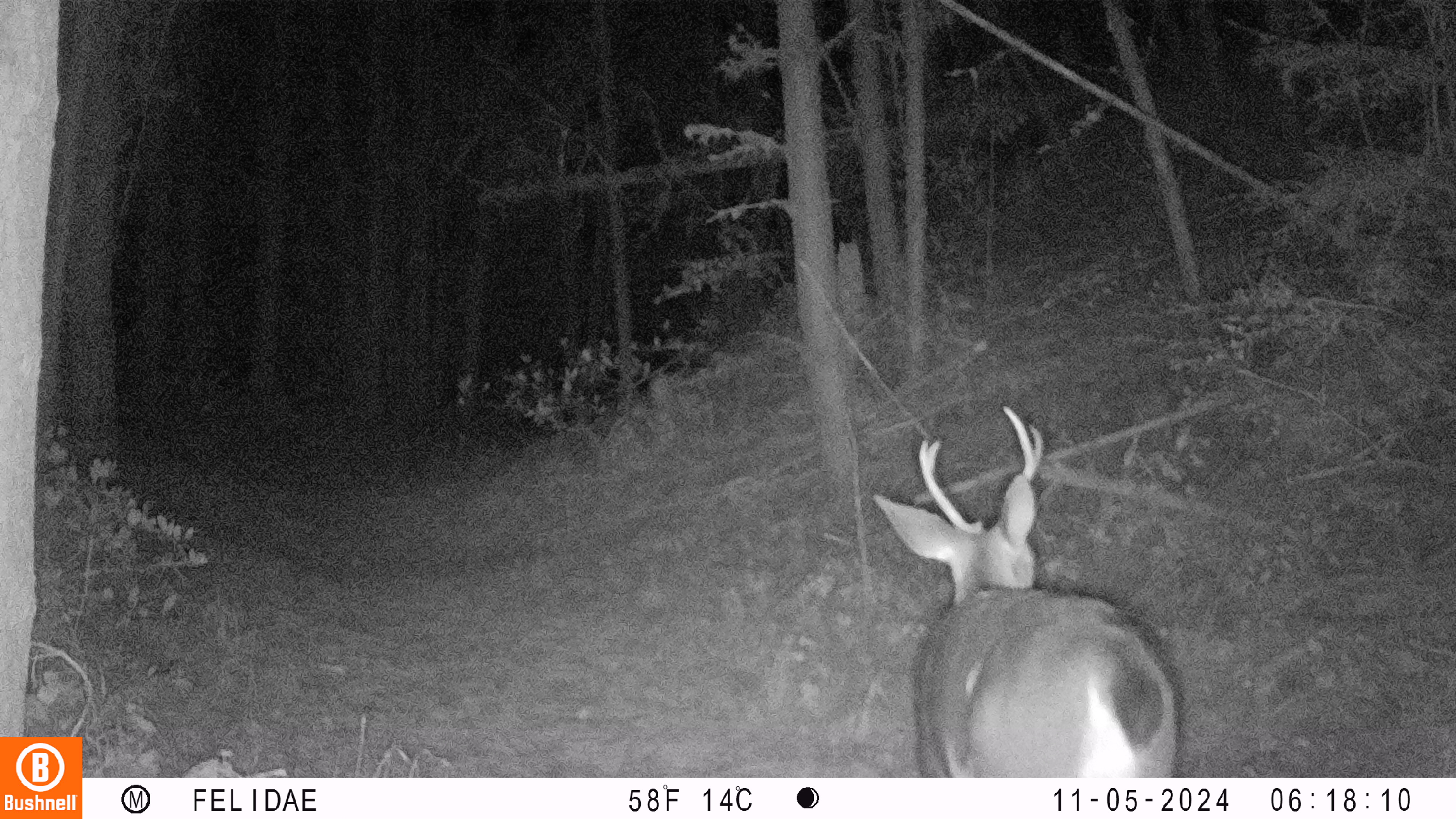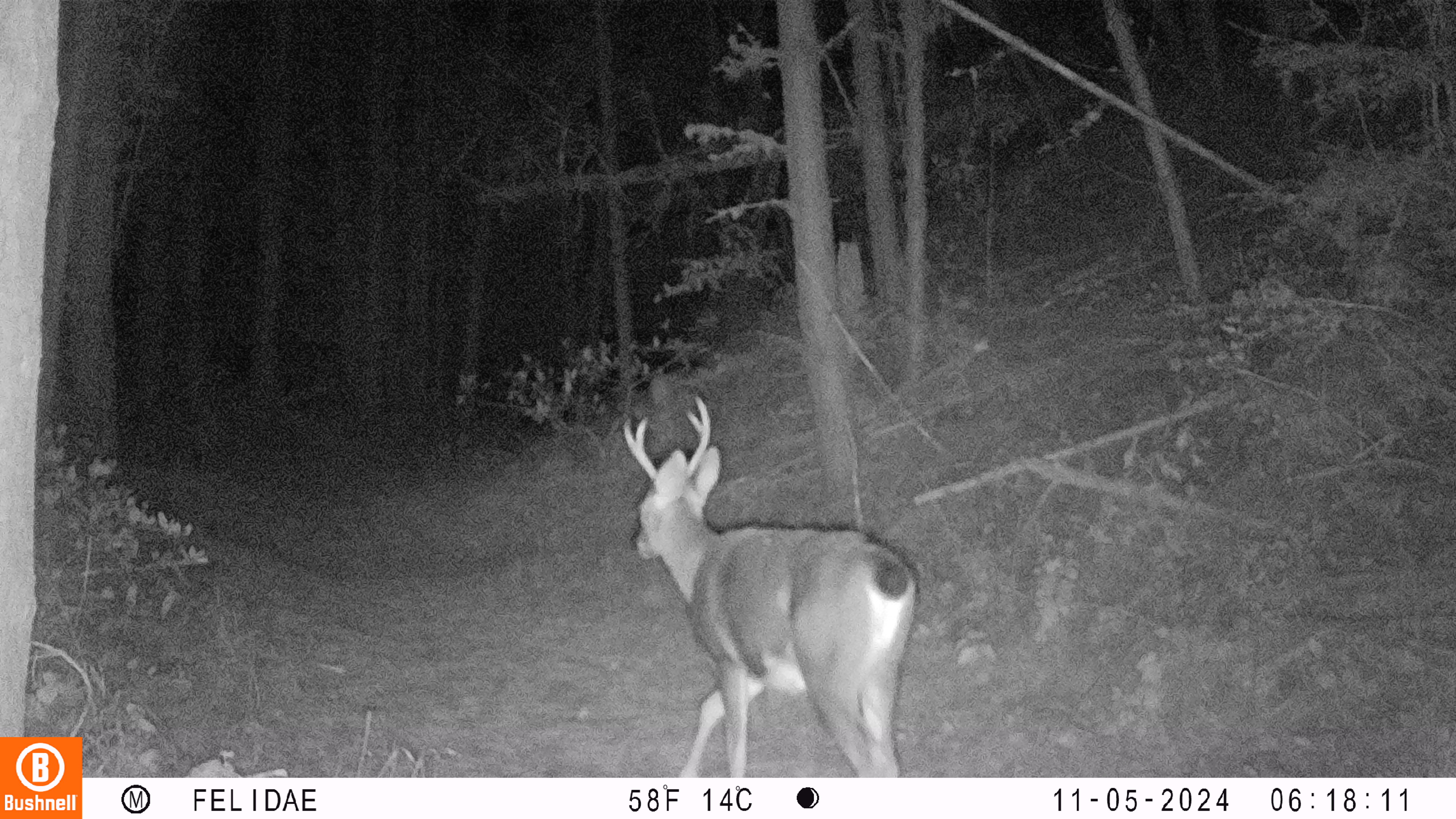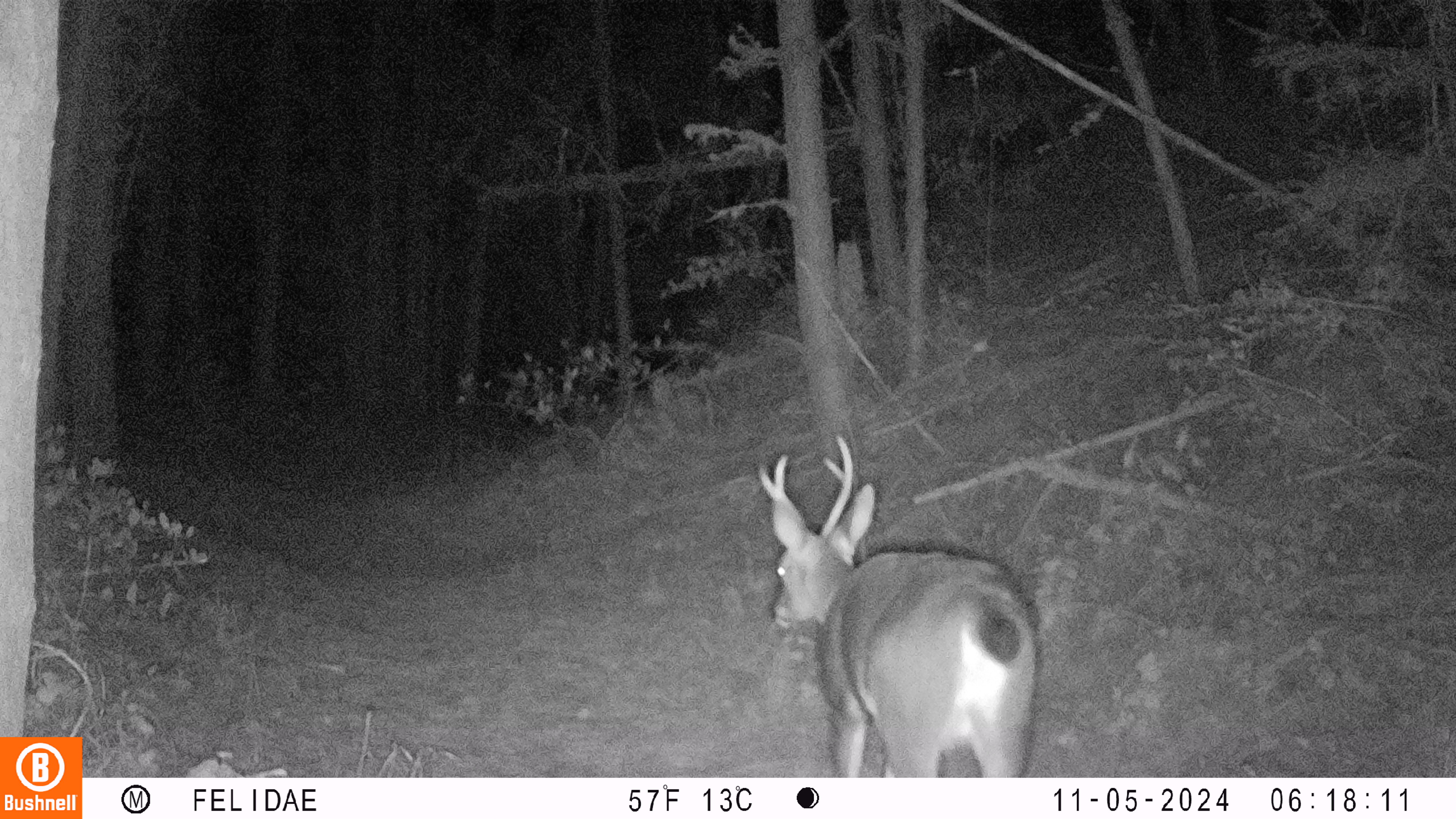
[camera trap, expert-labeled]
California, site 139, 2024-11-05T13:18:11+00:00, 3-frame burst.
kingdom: Animalia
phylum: Chordata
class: Mammalia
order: Artiodactyla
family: Cervidae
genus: Odocoileus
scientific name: Odocoileus hemionus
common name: mule deer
Mule deer (Odocoileus hemionus).